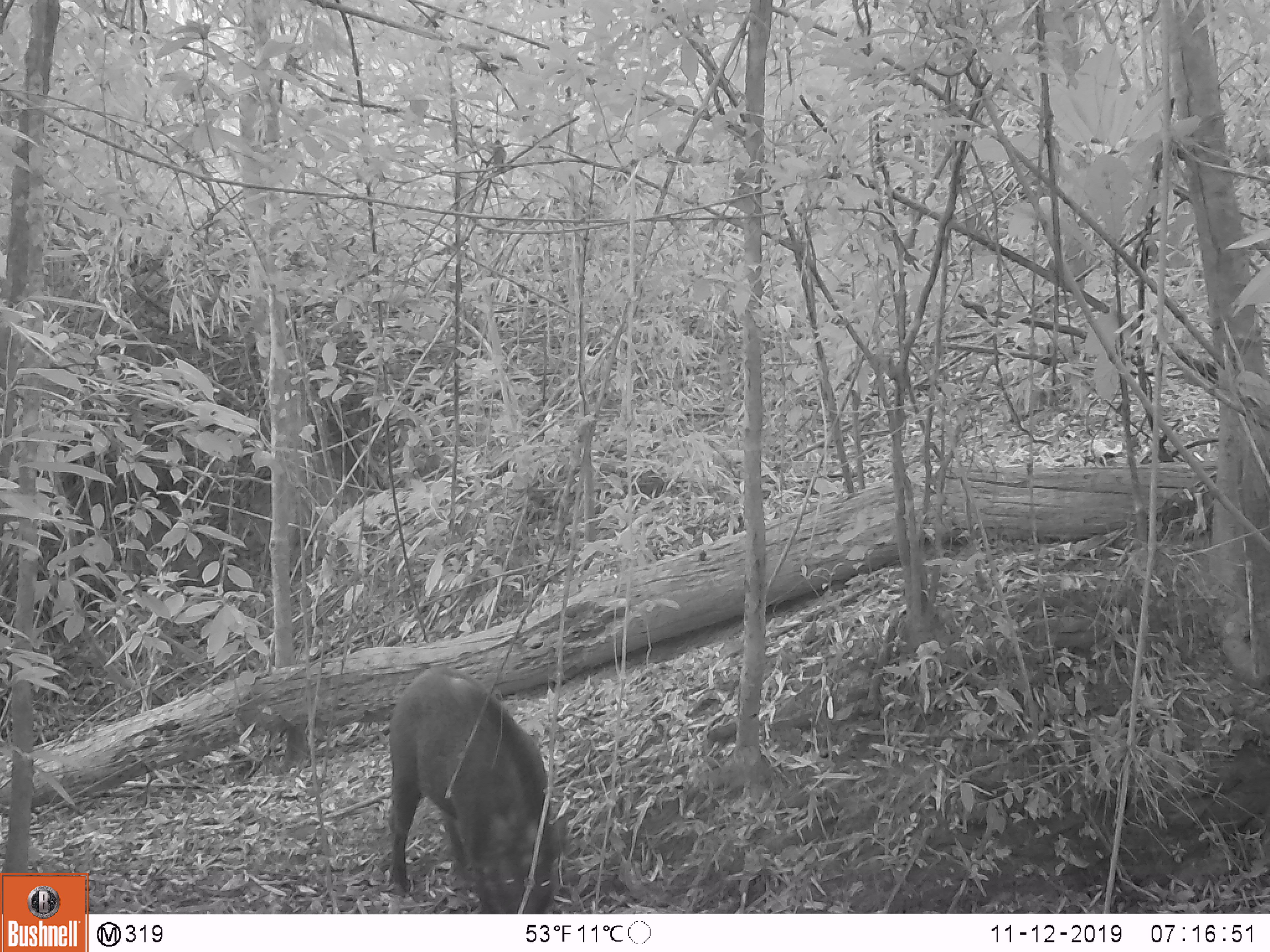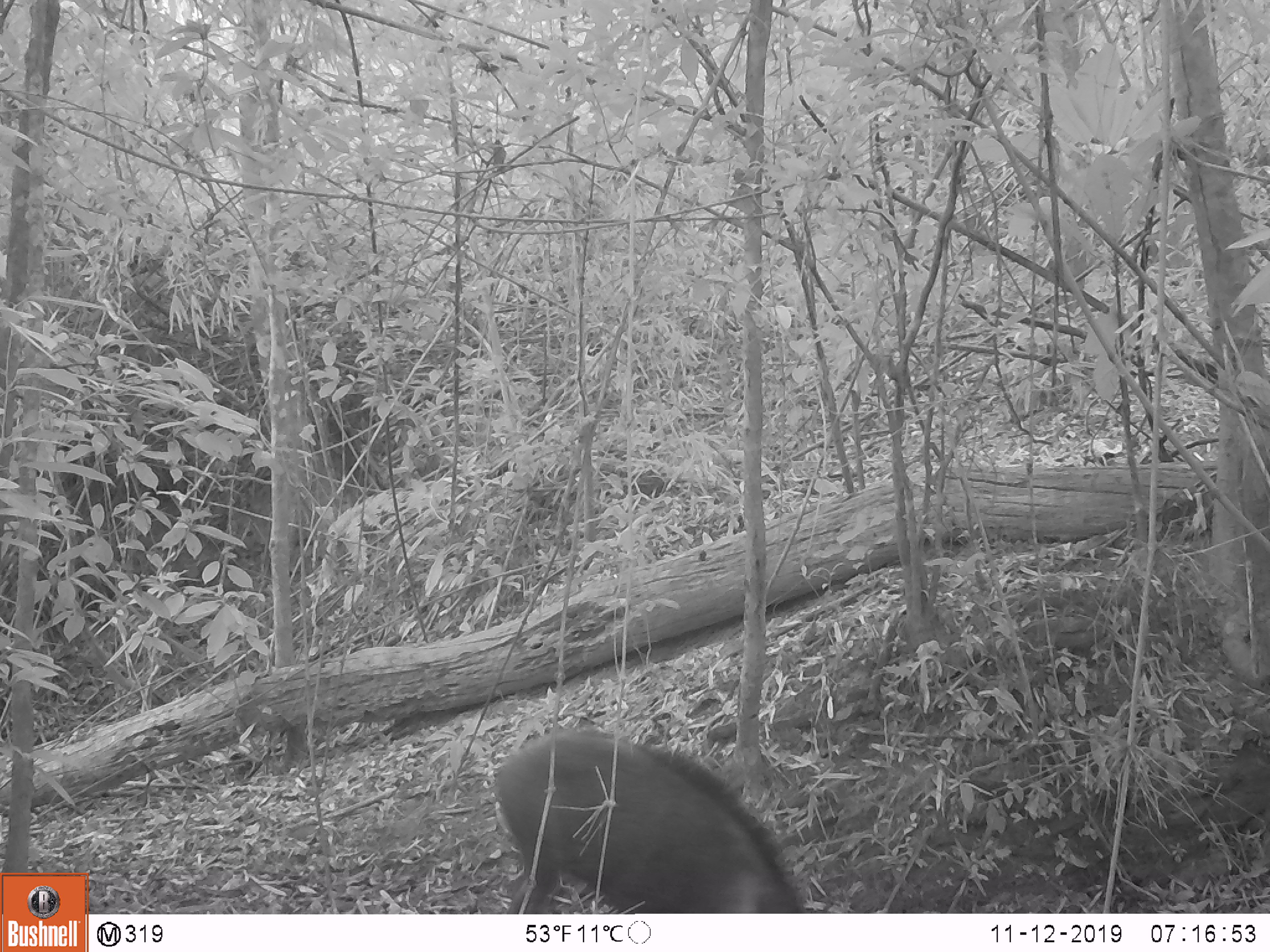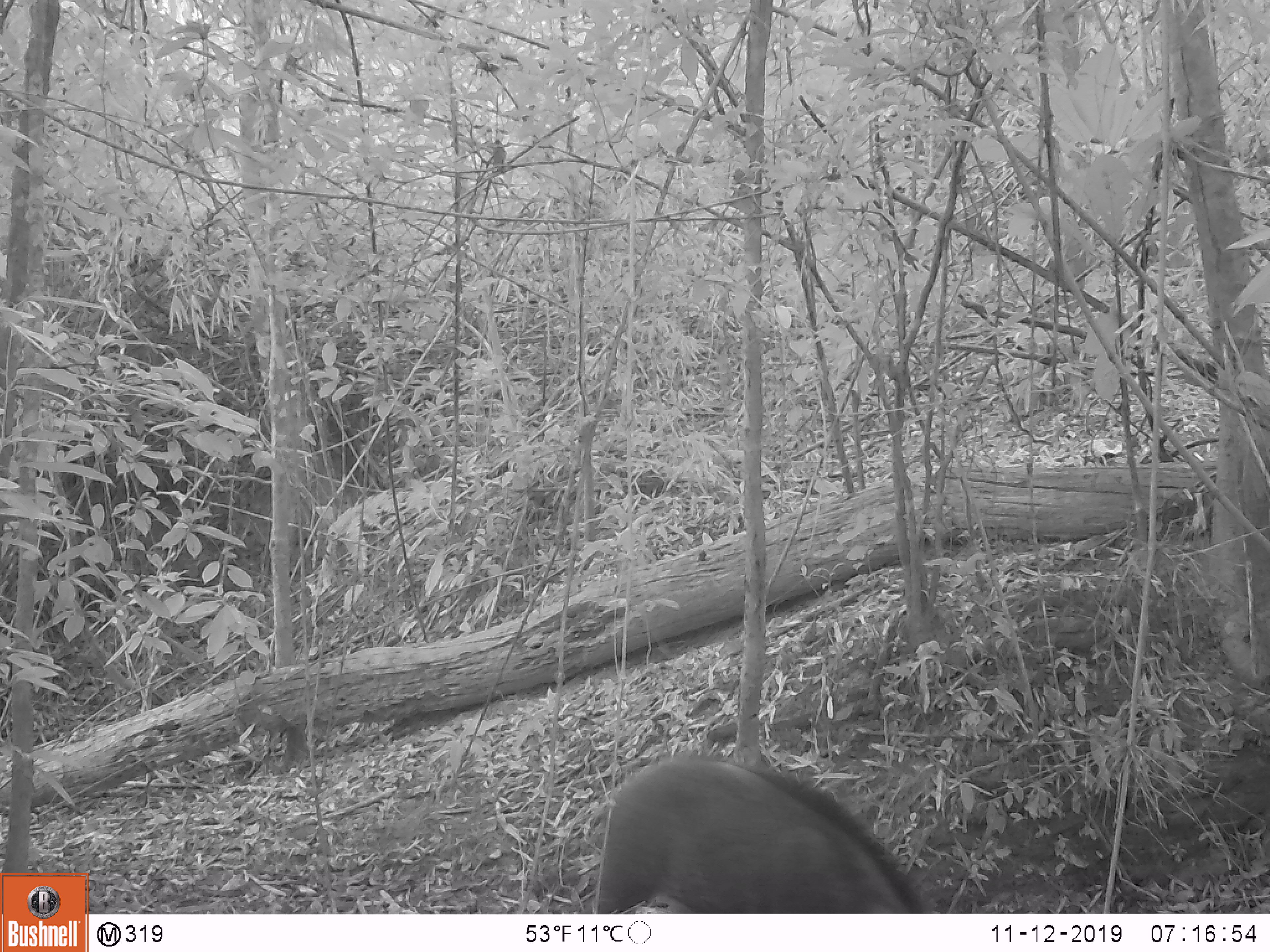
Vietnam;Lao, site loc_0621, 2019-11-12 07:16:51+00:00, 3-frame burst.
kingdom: Animalia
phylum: Chordata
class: Mammalia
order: Artiodactyla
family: Suidae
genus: Sus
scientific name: Sus scrofa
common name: eurasian wild pig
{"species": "eurasian wild pig (Sus scrofa)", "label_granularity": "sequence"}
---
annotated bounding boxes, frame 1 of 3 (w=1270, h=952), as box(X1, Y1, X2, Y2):
eurasian wild pig: box(387, 665, 568, 914)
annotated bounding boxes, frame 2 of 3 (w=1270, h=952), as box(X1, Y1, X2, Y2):
eurasian wild pig: box(493, 727, 809, 913)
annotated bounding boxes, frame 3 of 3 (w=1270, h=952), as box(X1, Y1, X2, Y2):
eurasian wild pig: box(588, 748, 933, 913)